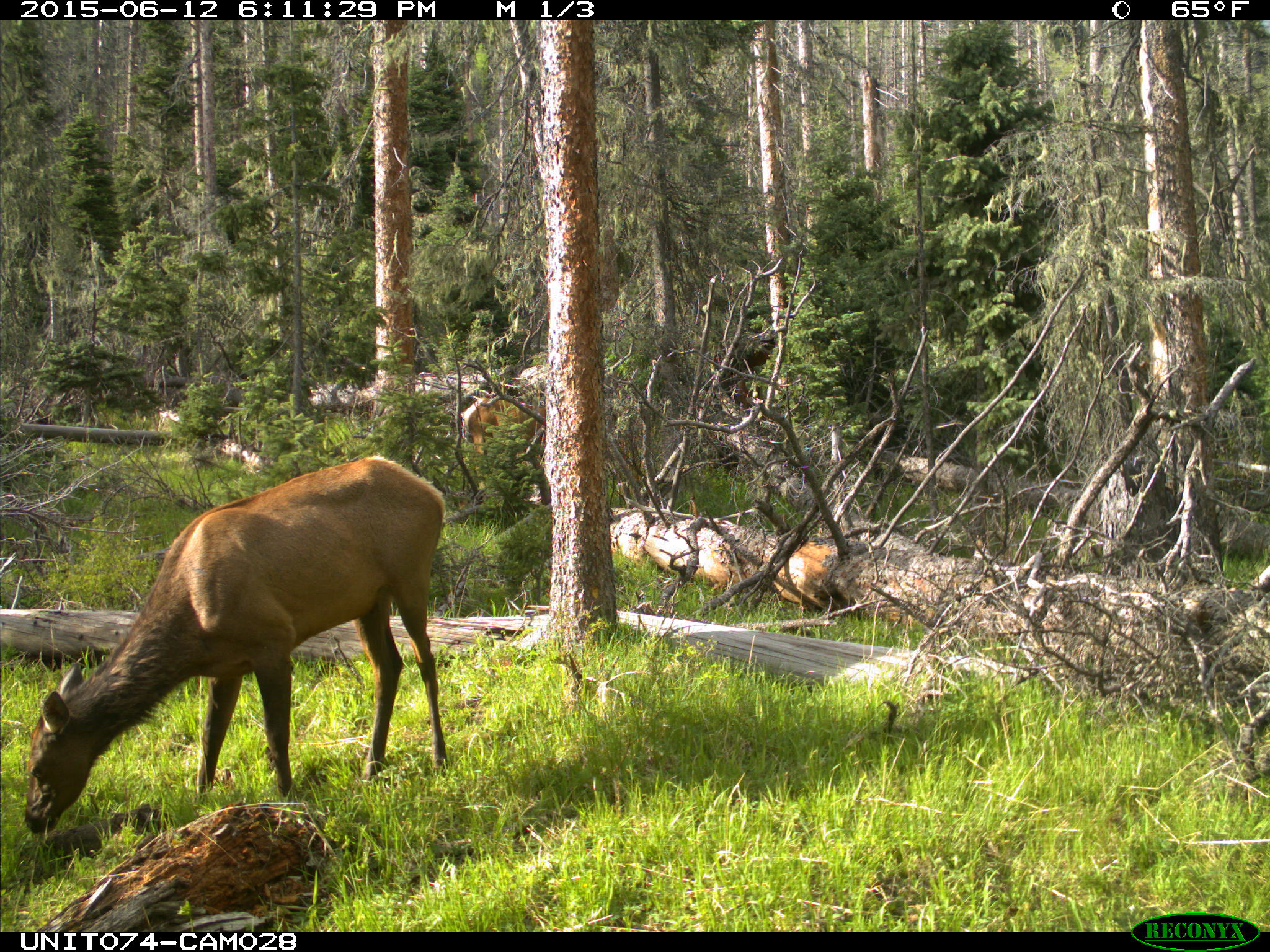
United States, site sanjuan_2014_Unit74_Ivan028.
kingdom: Animalia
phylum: Chordata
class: Mammalia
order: Artiodactyla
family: Cervidae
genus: Cervus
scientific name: Cervus elaphus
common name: red deer